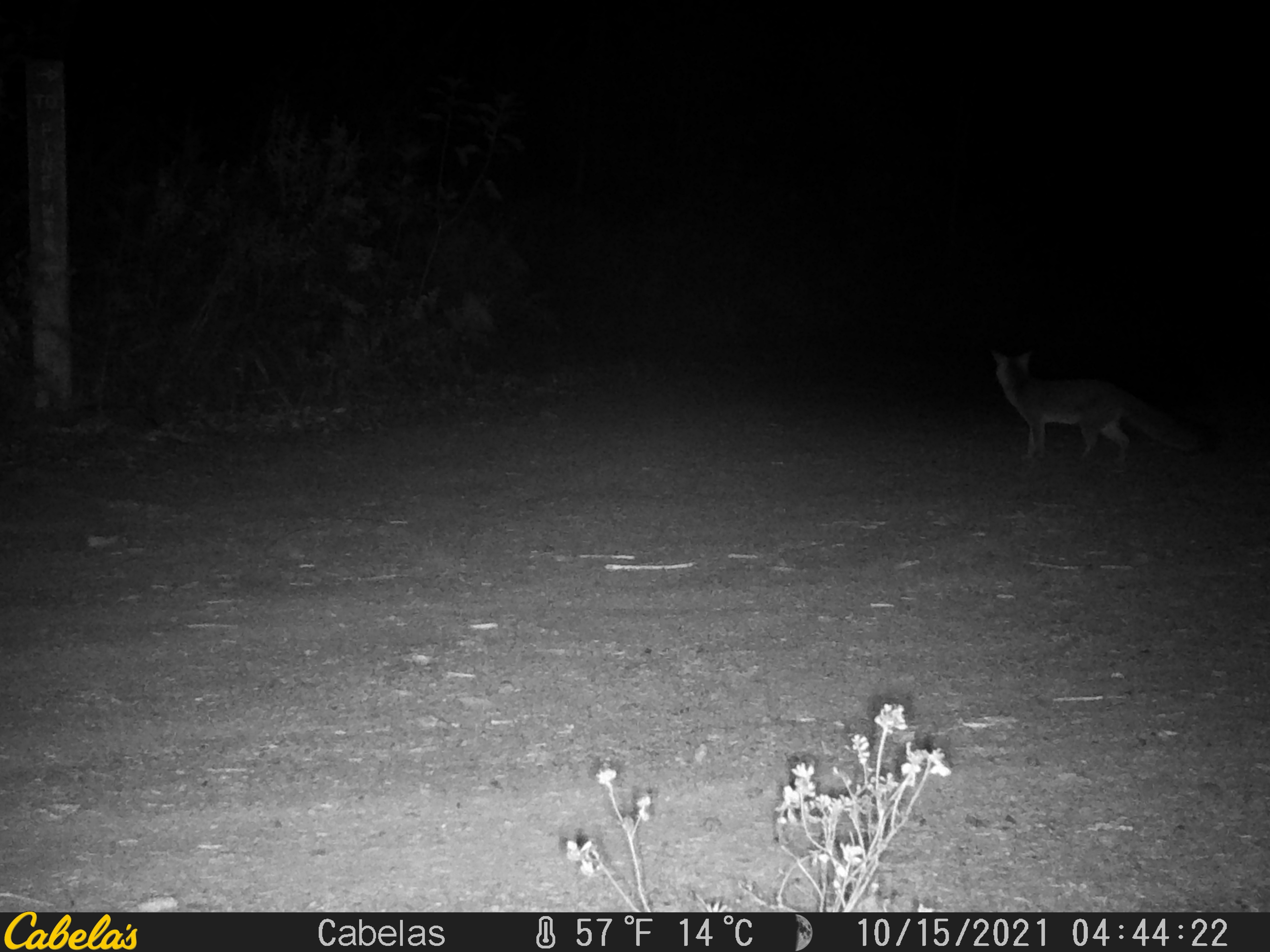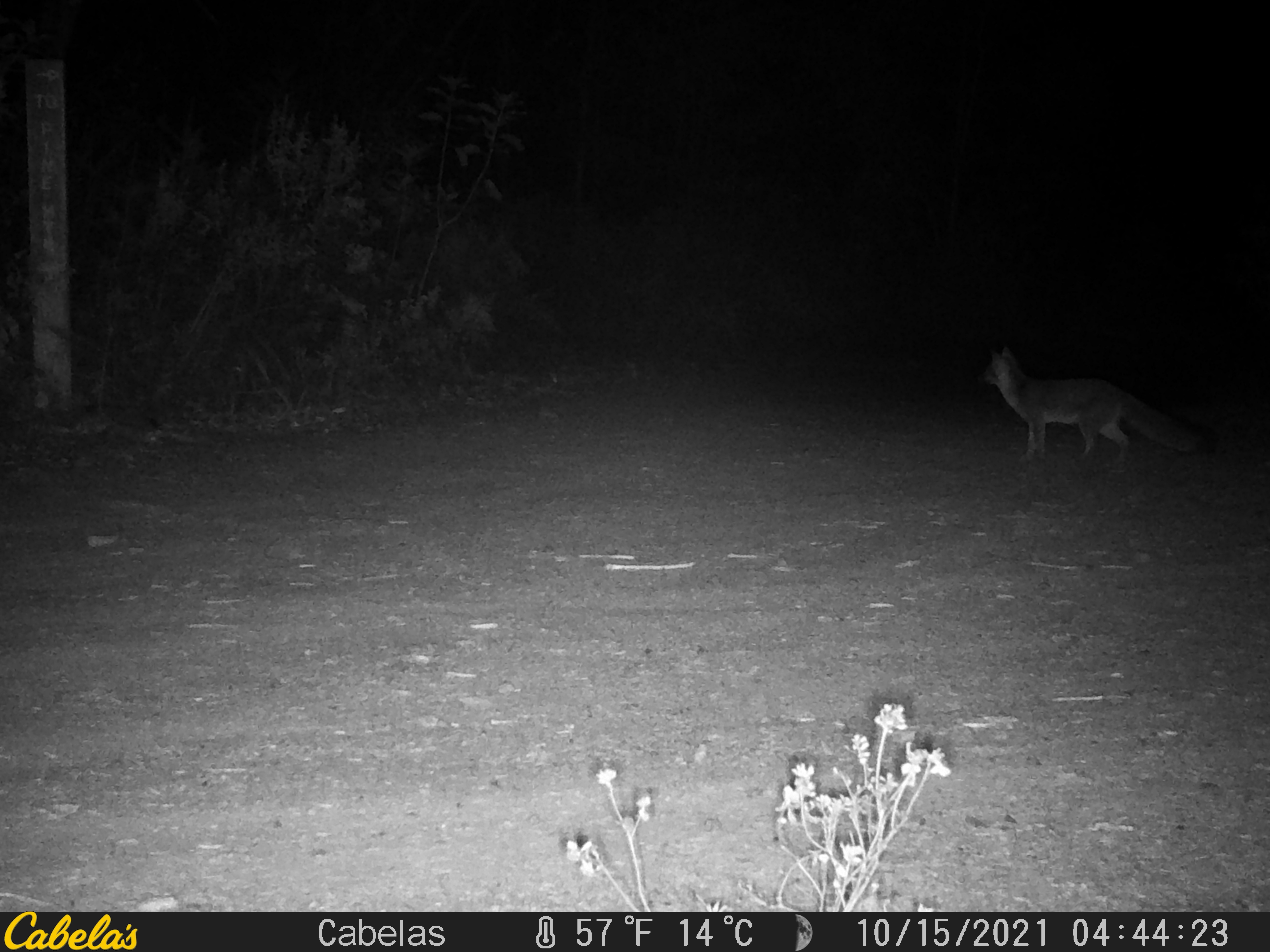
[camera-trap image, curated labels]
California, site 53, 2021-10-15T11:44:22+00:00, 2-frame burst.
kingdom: Animalia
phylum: Chordata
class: Mammalia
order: Carnivora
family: Canidae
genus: Urocyon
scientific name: Urocyon cinereoargenteus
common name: gray fox